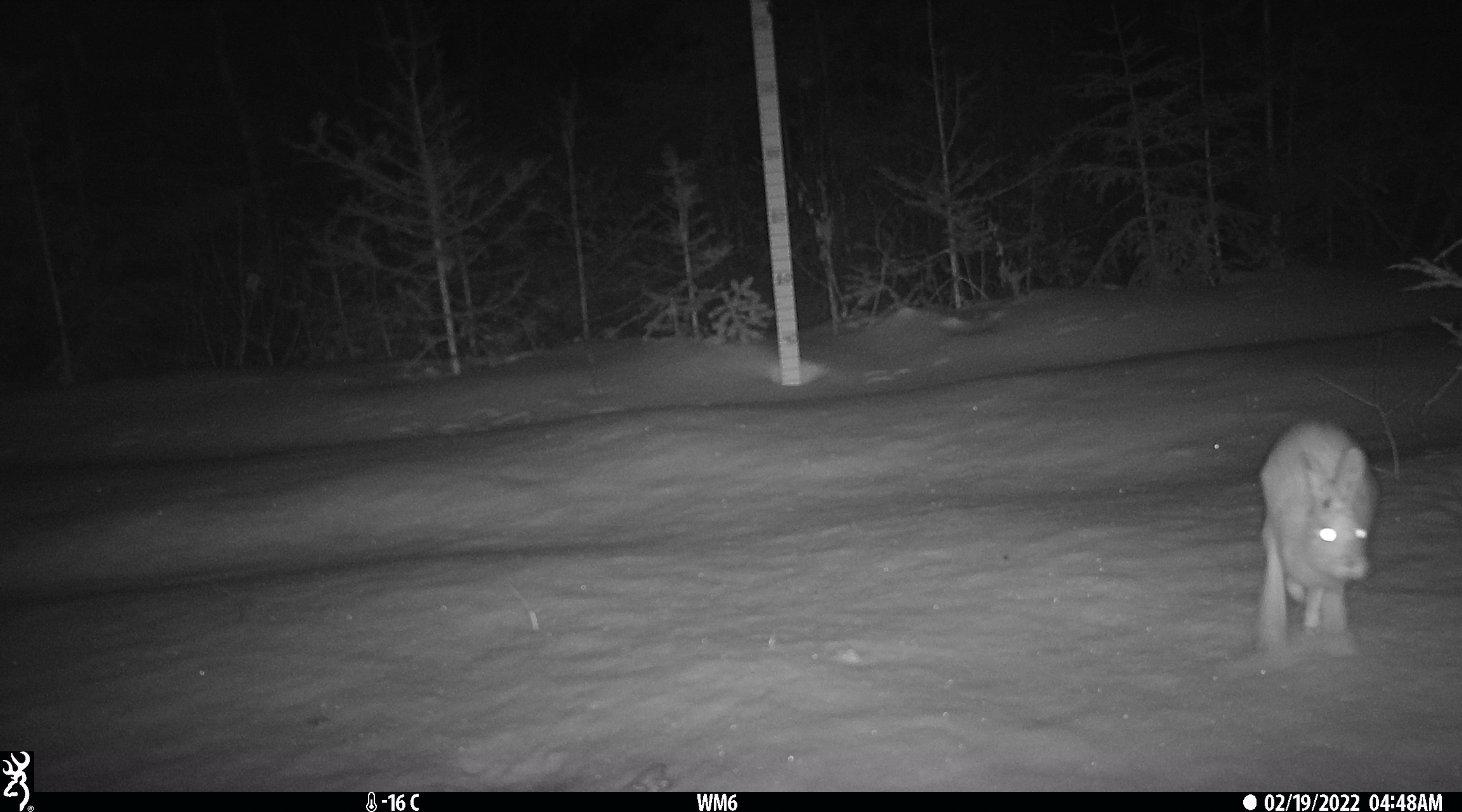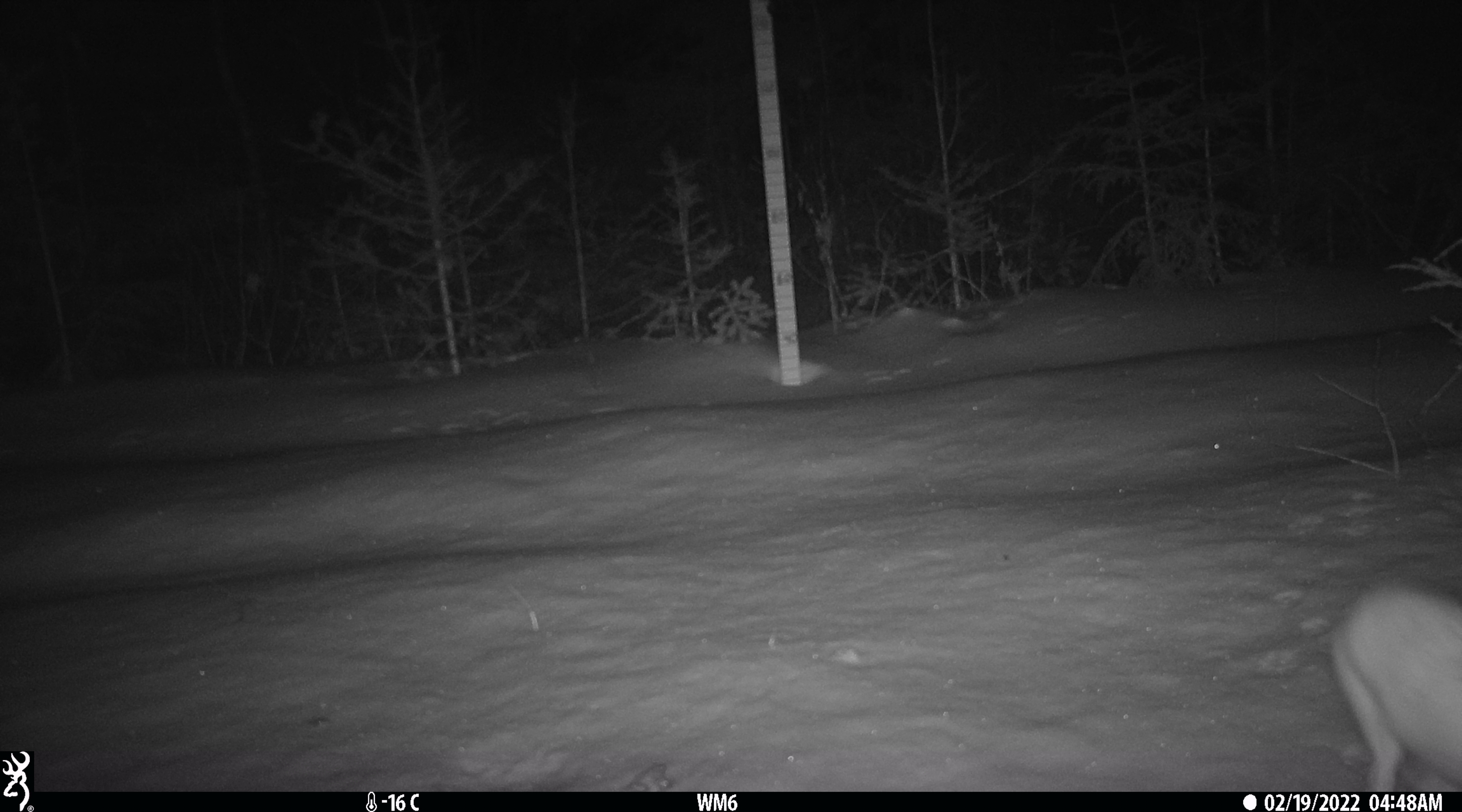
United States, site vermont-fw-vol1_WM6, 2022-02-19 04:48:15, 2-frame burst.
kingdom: Animalia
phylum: Chordata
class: Mammalia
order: Lagomorpha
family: Leporidae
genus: Lepus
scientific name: Lepus americanus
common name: snowshoe hare